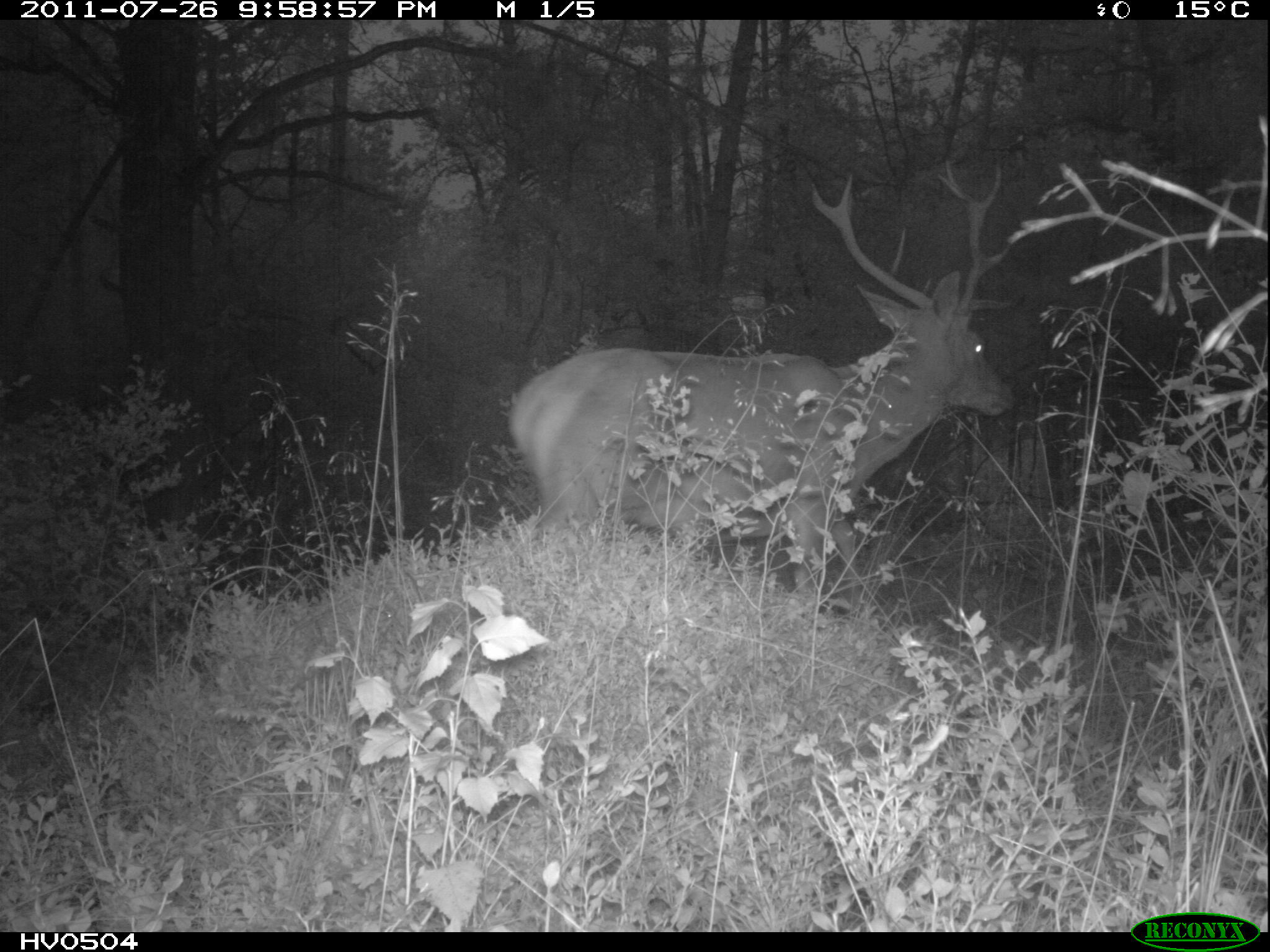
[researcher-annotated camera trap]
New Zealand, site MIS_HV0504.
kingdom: Animalia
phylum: Chordata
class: Mammalia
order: Artiodactyla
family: Cervidae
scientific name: Cervidae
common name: deer